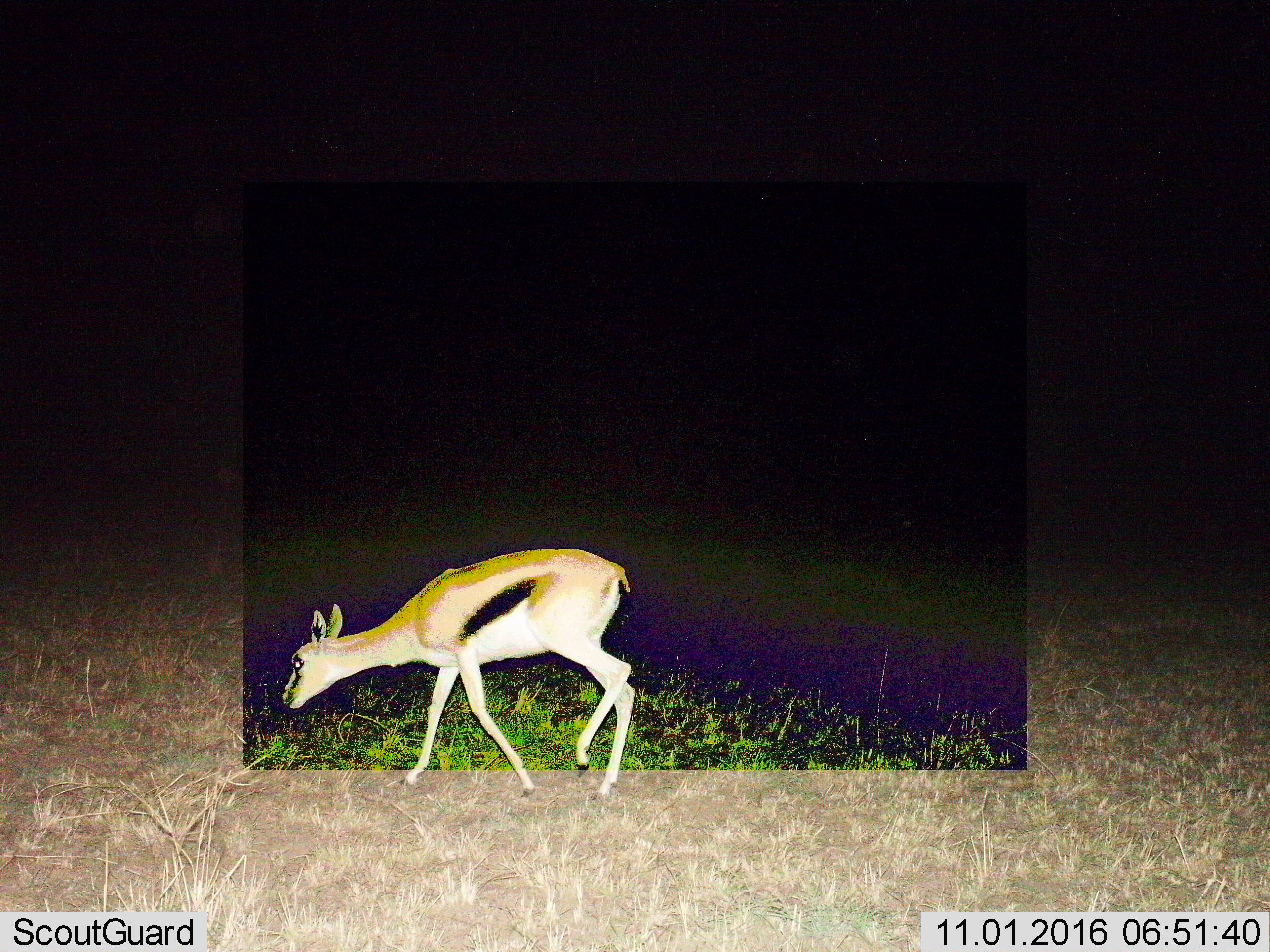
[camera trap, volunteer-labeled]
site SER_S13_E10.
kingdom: Animalia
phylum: Chordata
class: Mammalia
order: Artiodactyla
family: Bovidae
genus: Eudorcas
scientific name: Eudorcas thomsonii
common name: thomson's gazelle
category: gazellethomsons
Gazellethomsons (thomson's gazelle) (Eudorcas thomsonii), count 1. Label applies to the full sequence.